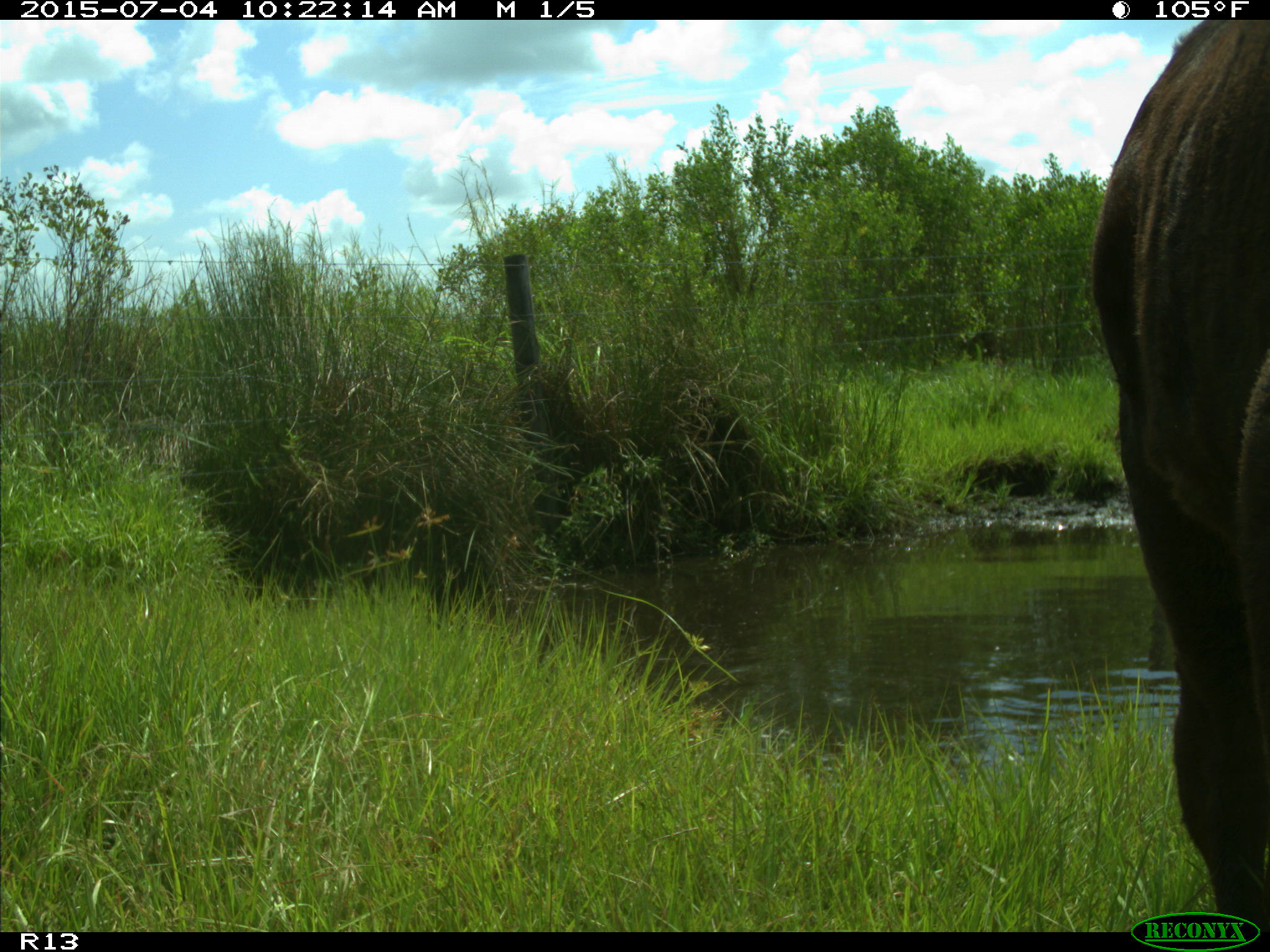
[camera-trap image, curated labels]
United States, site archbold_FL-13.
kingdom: Animalia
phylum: Chordata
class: Mammalia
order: Artiodactyla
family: Bovidae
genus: Bos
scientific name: Bos taurus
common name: domestic cow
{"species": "Bos taurus (domestic cow)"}